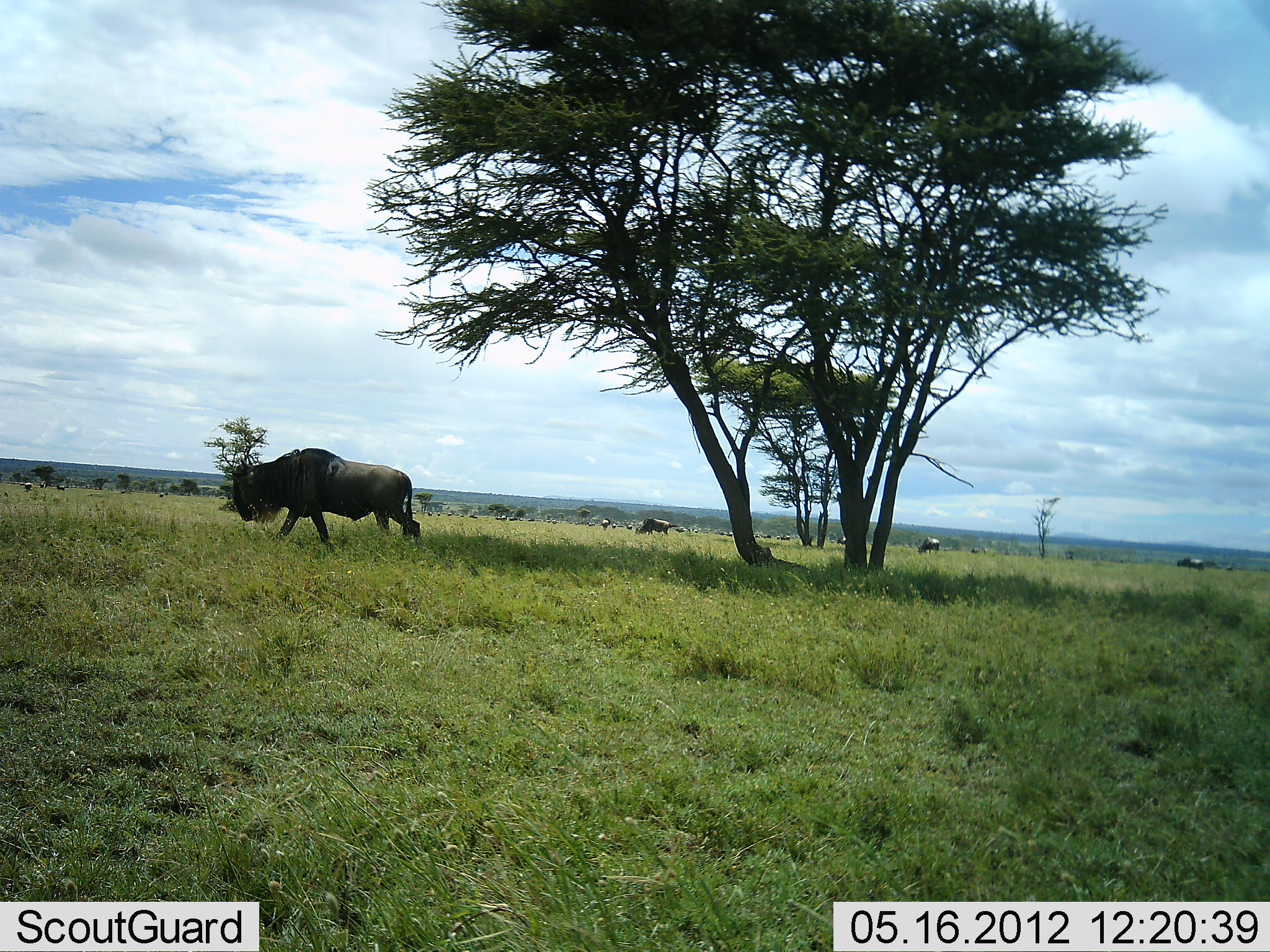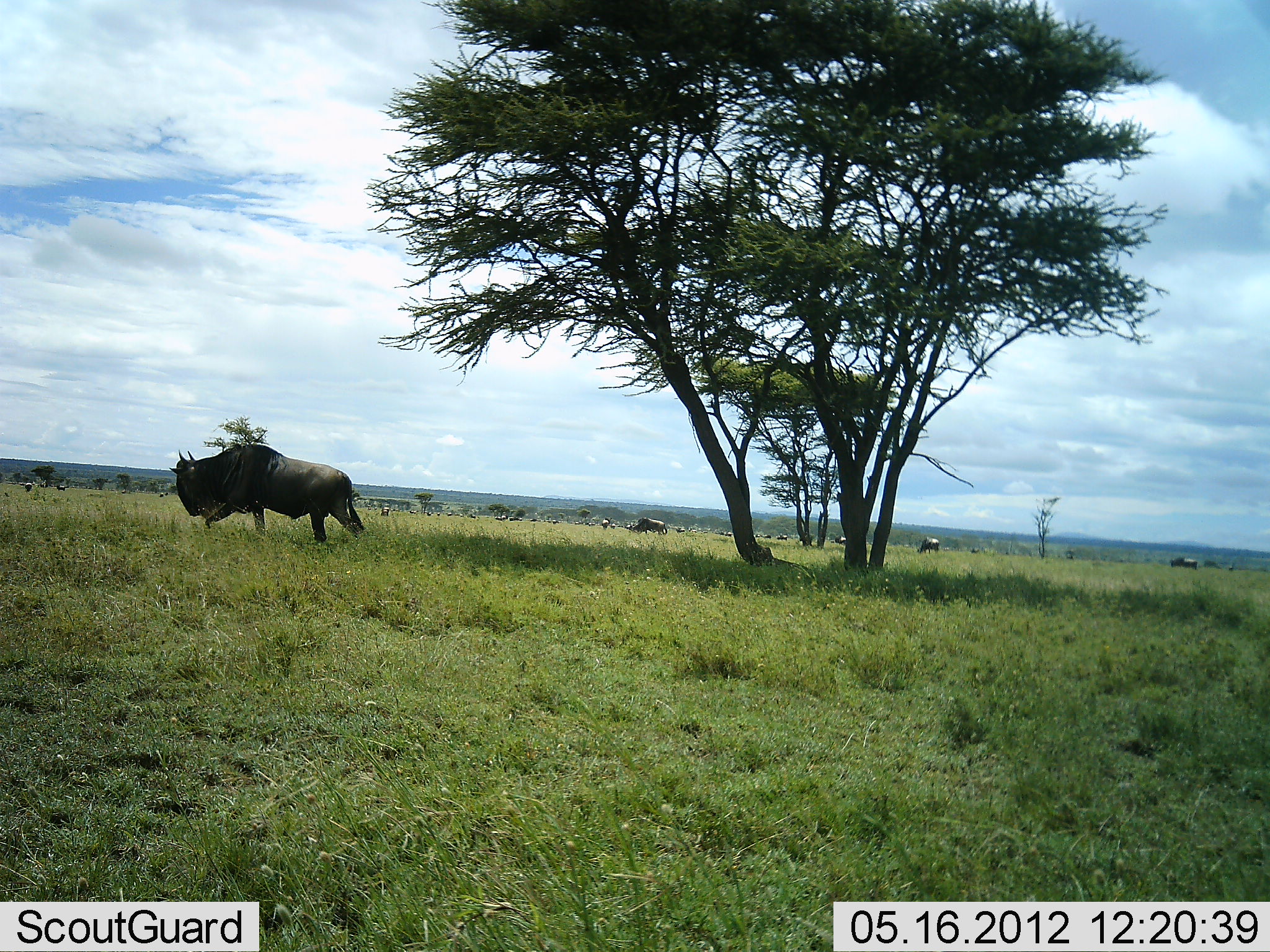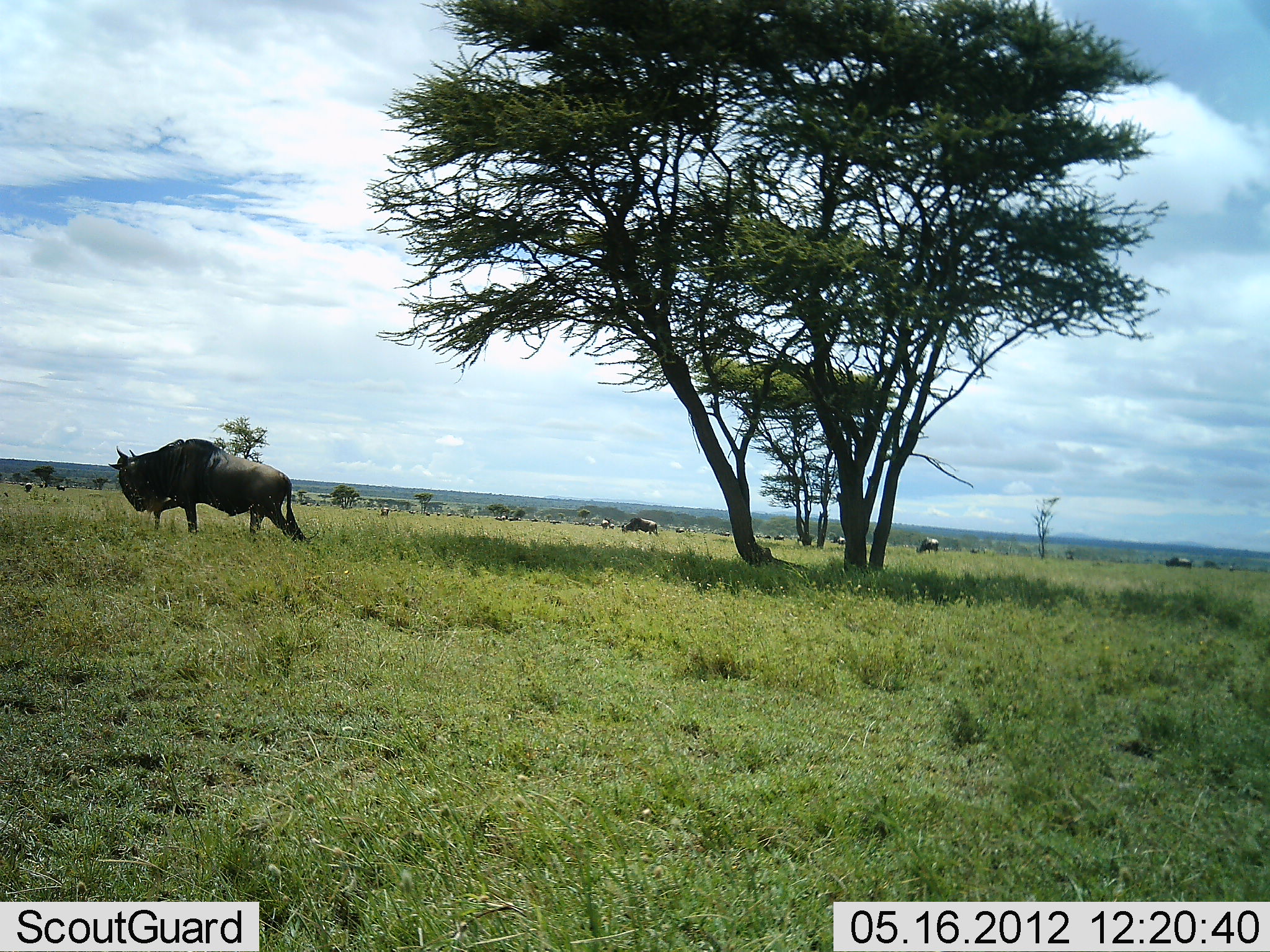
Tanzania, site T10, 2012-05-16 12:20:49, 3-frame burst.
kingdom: Animalia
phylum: Chordata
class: Mammalia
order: Artiodactyla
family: Bovidae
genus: Connochaetes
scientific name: Connochaetes taurinus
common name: blue wildebeest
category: wildebeest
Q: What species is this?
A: Wildebeest (blue wildebeest) (Connochaetes taurinus).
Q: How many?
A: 11-50.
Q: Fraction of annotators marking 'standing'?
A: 20%.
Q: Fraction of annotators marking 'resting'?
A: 0%.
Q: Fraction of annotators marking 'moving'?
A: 100%.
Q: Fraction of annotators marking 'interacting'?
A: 0%.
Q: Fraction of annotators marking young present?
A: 0%.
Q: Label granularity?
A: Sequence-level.